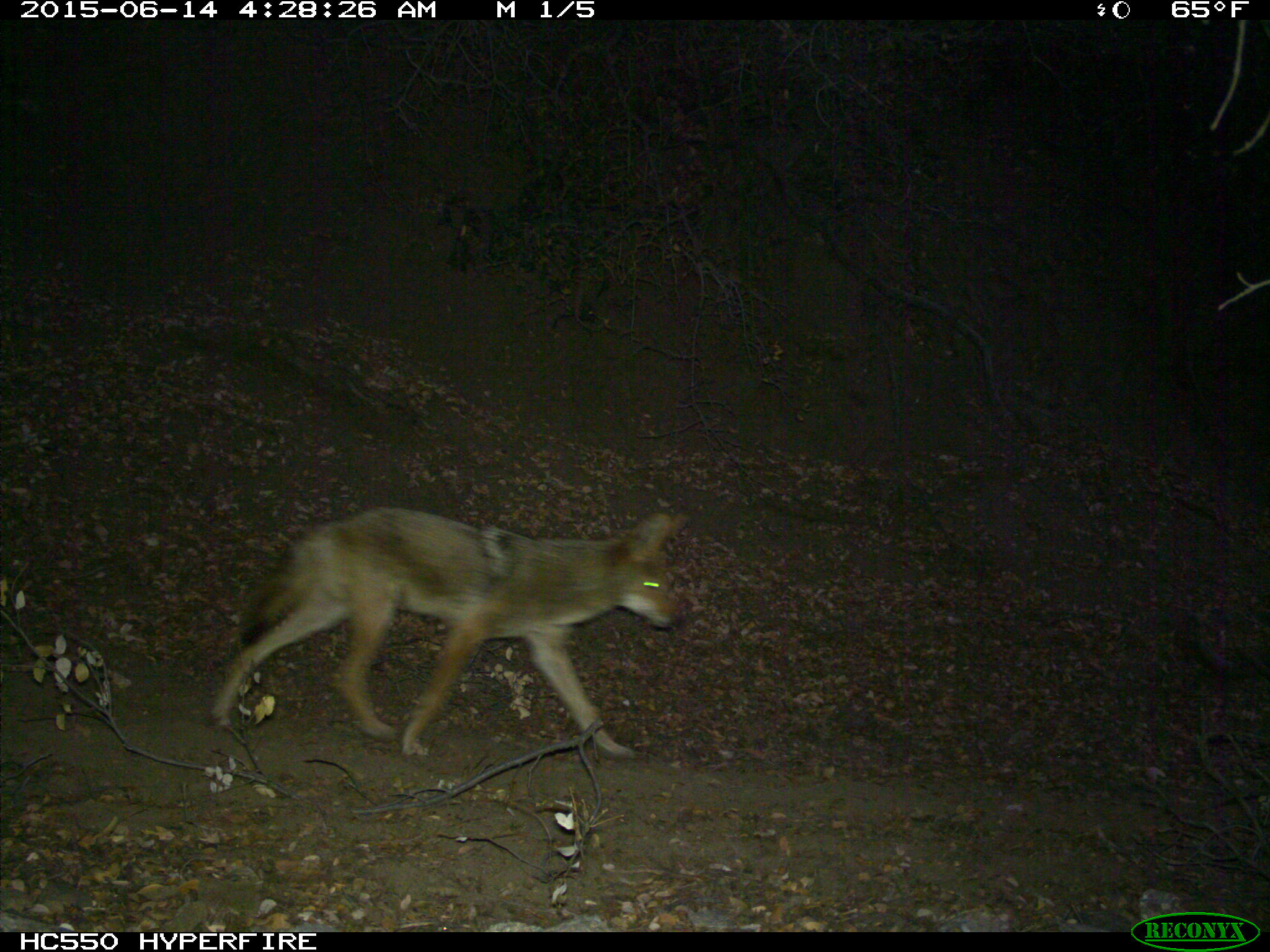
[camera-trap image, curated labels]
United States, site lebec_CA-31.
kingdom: Animalia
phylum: Chordata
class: Mammalia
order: Carnivora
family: Canidae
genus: Canis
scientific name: Canis latrans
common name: coyote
Canis latrans (coyote).